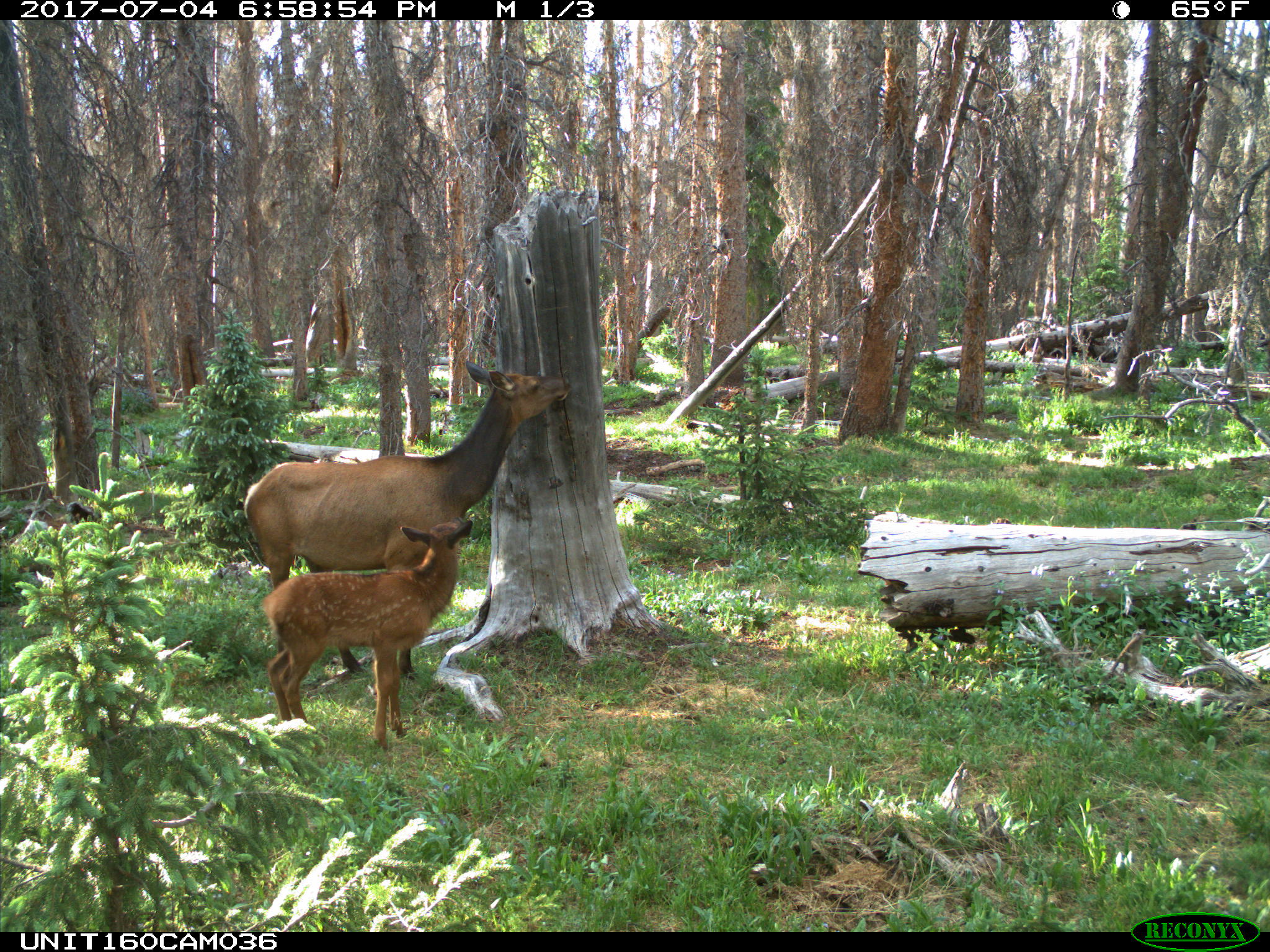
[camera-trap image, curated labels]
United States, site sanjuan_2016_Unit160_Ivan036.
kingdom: Animalia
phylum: Chordata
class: Mammalia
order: Artiodactyla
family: Cervidae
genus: Cervus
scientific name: Cervus elaphus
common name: red deer